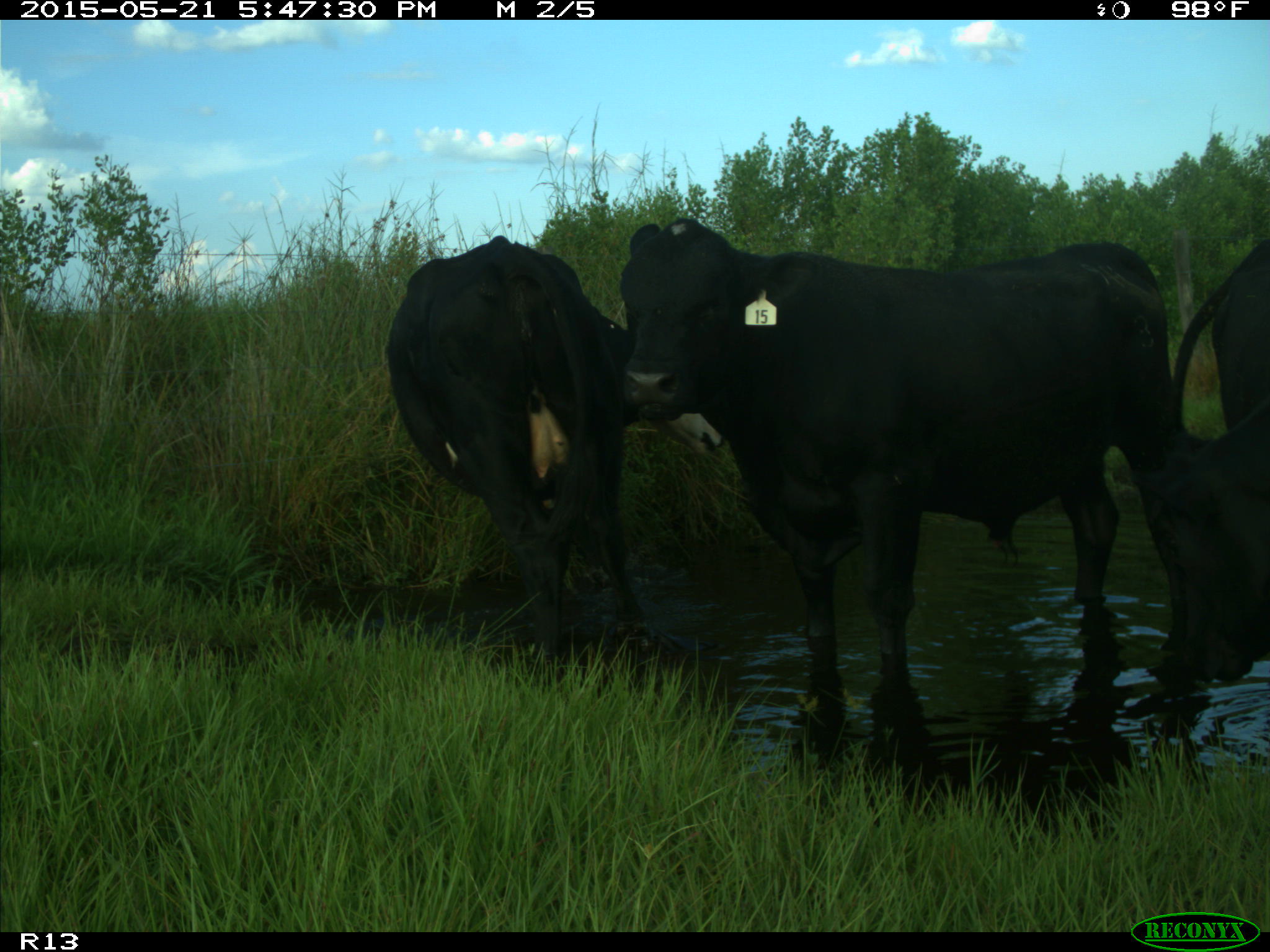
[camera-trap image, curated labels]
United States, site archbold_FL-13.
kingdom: Animalia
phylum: Chordata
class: Mammalia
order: Artiodactyla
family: Bovidae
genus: Bos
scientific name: Bos taurus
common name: domestic cow